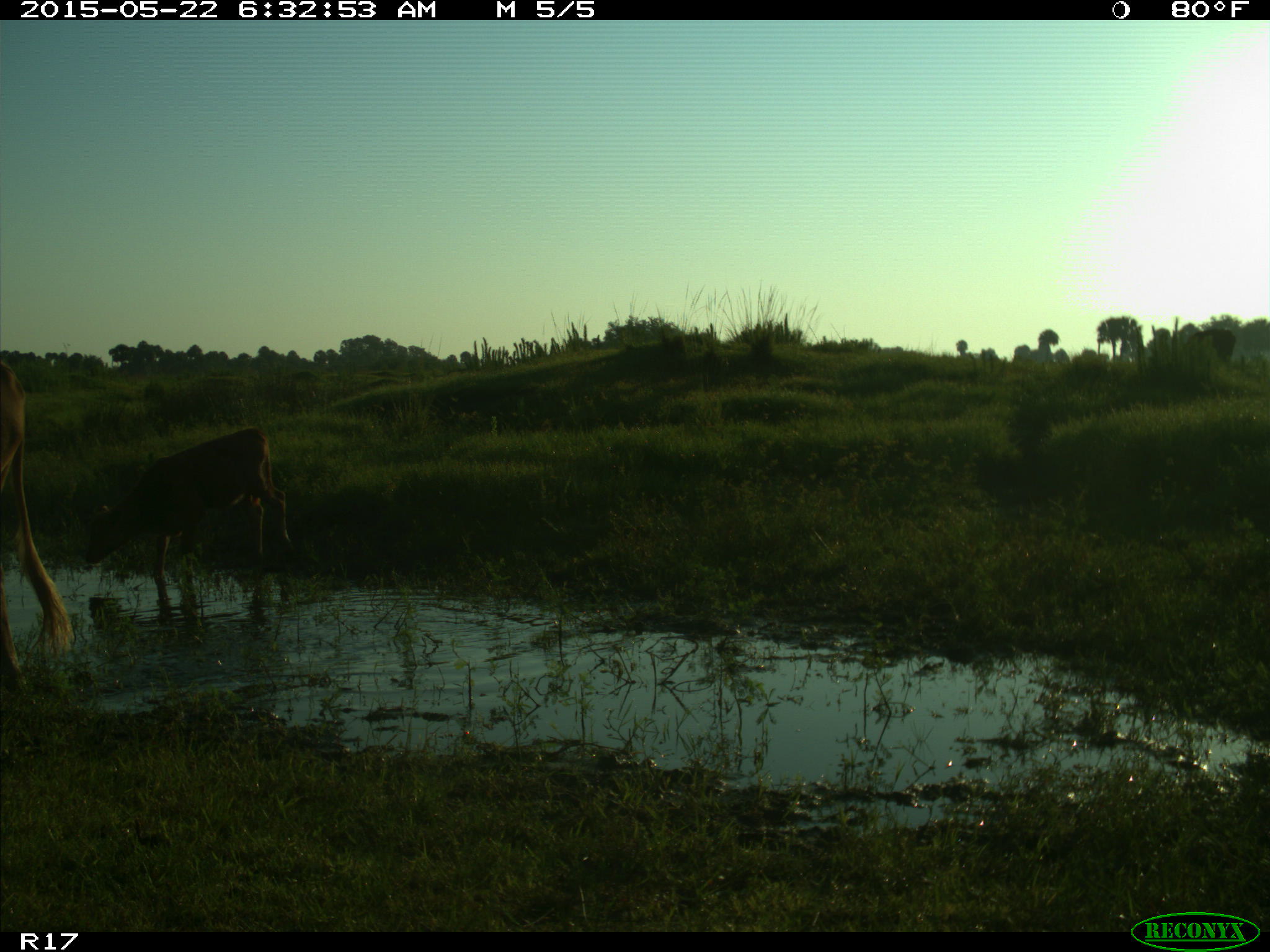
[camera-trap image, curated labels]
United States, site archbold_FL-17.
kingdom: Animalia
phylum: Chordata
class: Mammalia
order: Artiodactyla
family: Bovidae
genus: Bos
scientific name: Bos taurus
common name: domestic cow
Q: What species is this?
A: Bos taurus (domestic cow).